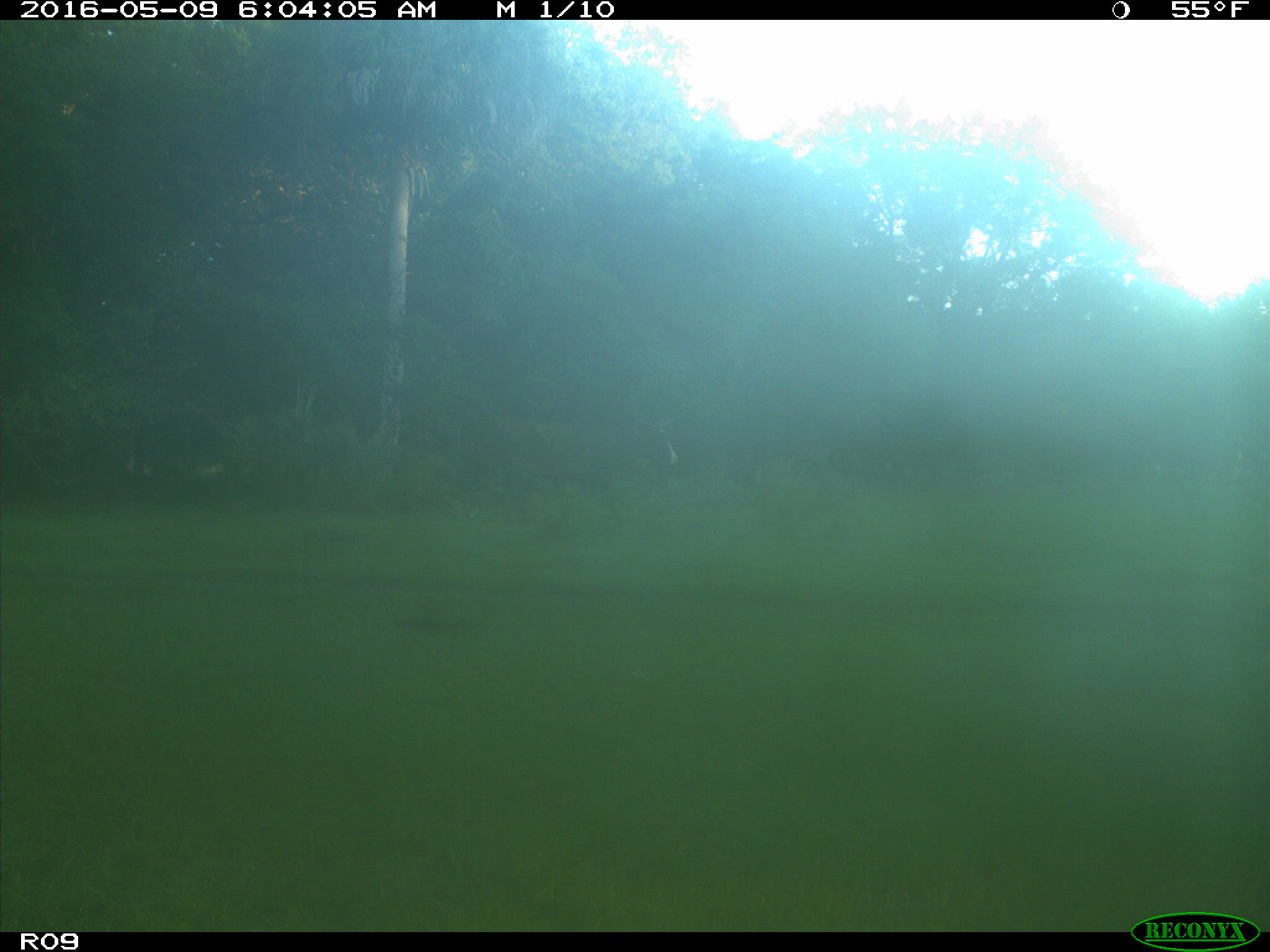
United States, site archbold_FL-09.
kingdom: Animalia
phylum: Chordata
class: Mammalia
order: Artiodactyla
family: Bovidae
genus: Bos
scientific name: Bos taurus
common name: domestic cow